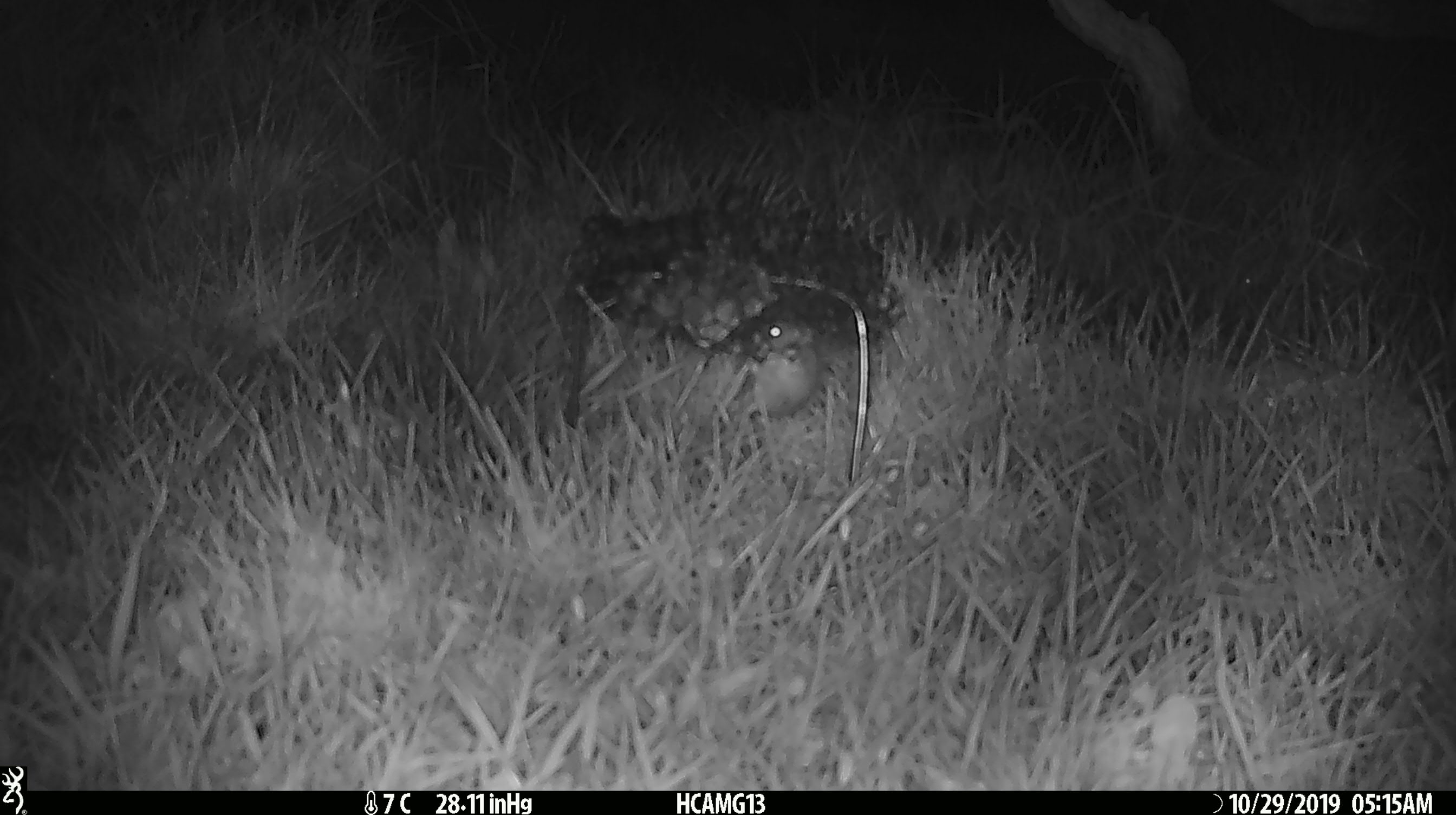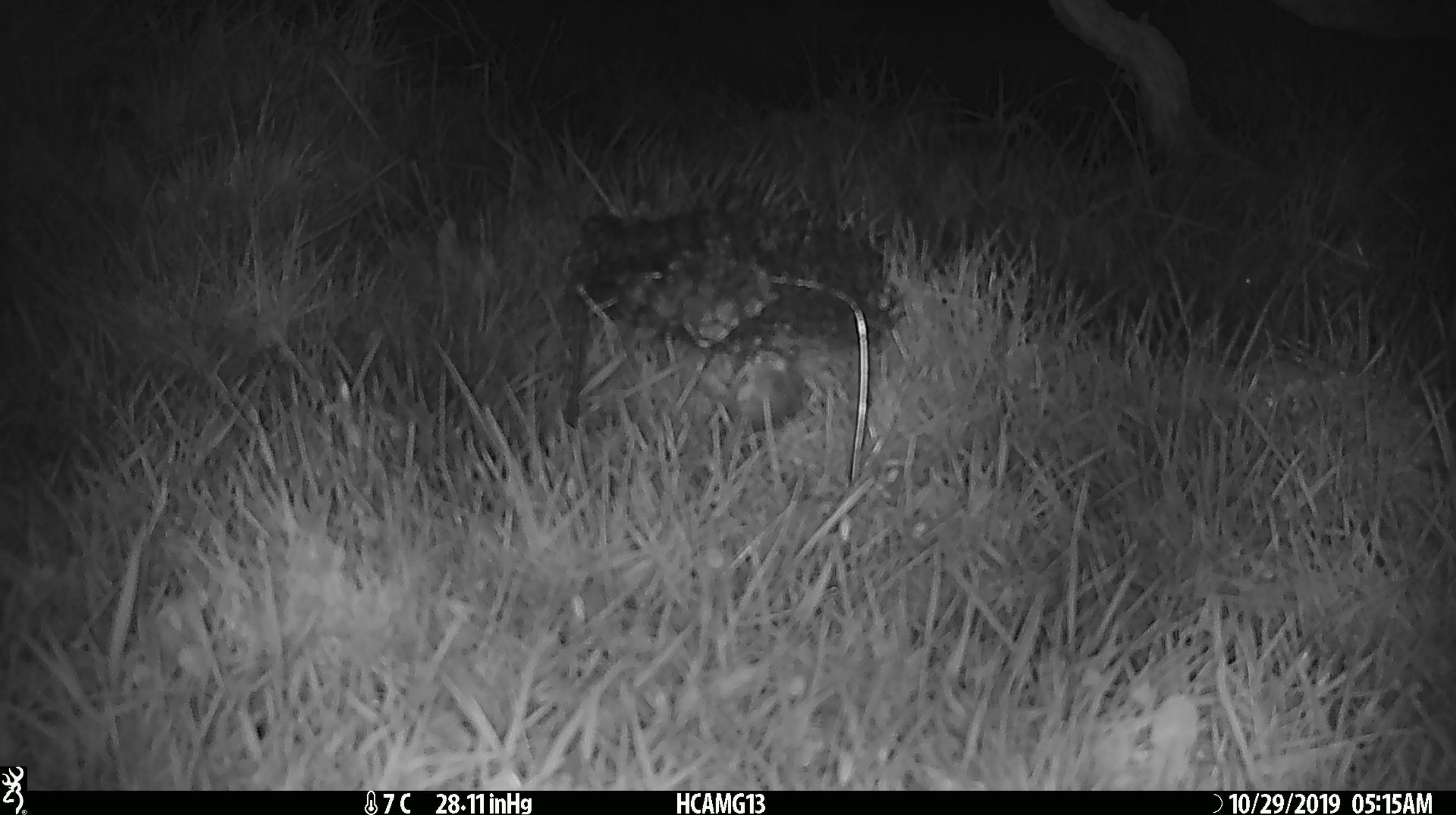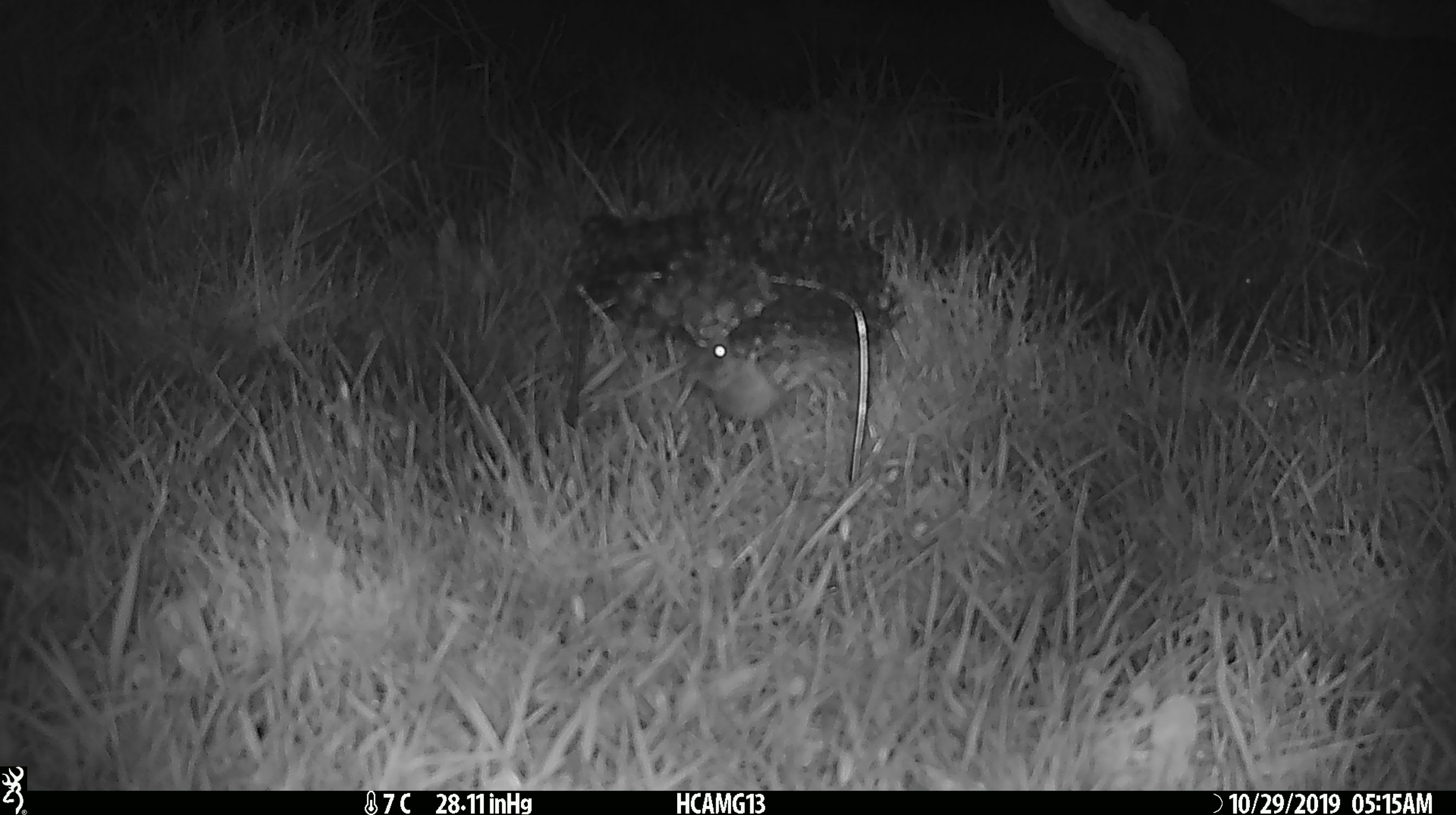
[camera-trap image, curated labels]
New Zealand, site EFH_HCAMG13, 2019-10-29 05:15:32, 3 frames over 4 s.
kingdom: Animalia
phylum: Chordata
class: Mammalia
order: Rodentia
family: Muridae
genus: Mus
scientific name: Mus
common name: mouse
Mouse (Mus).